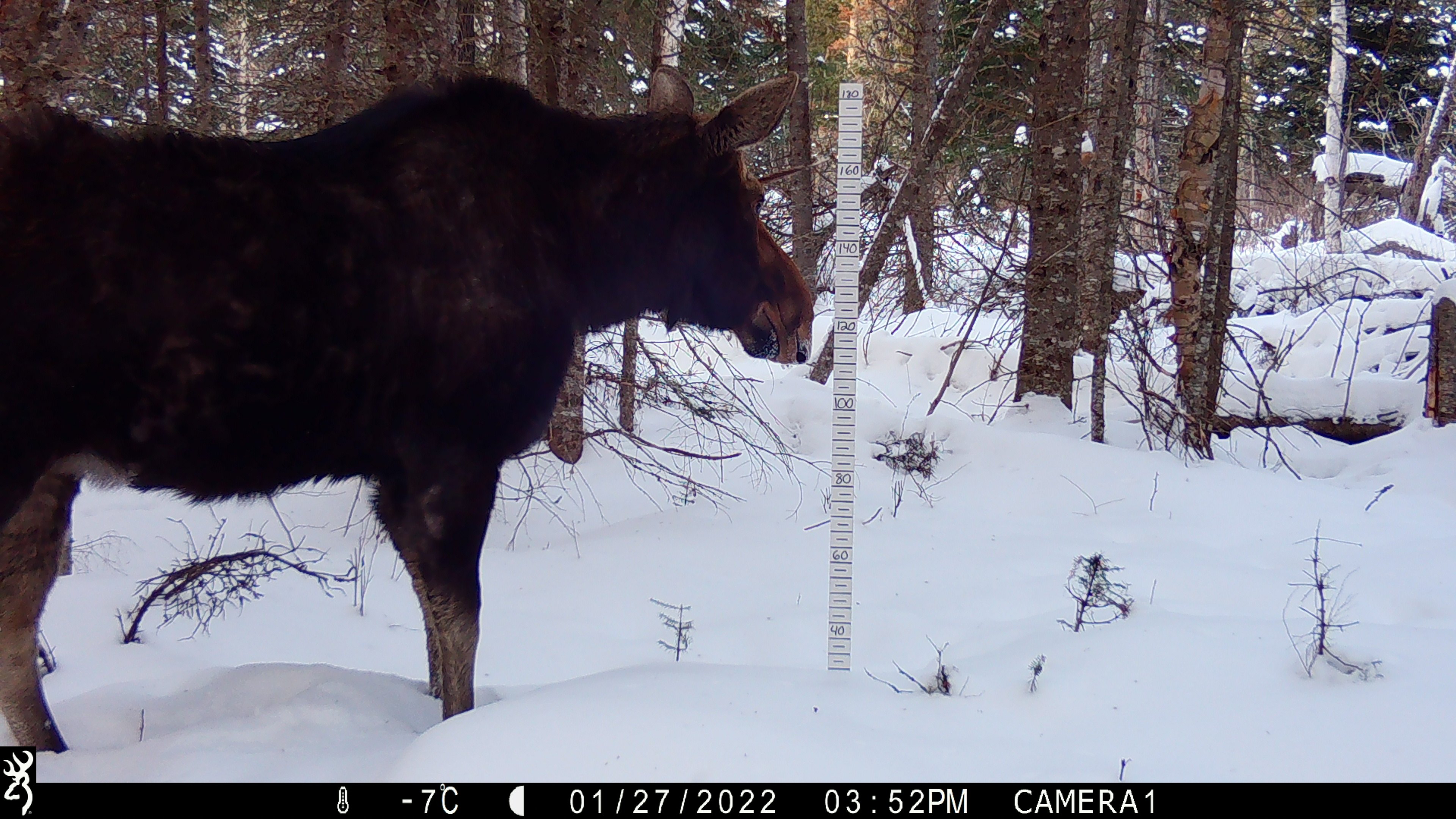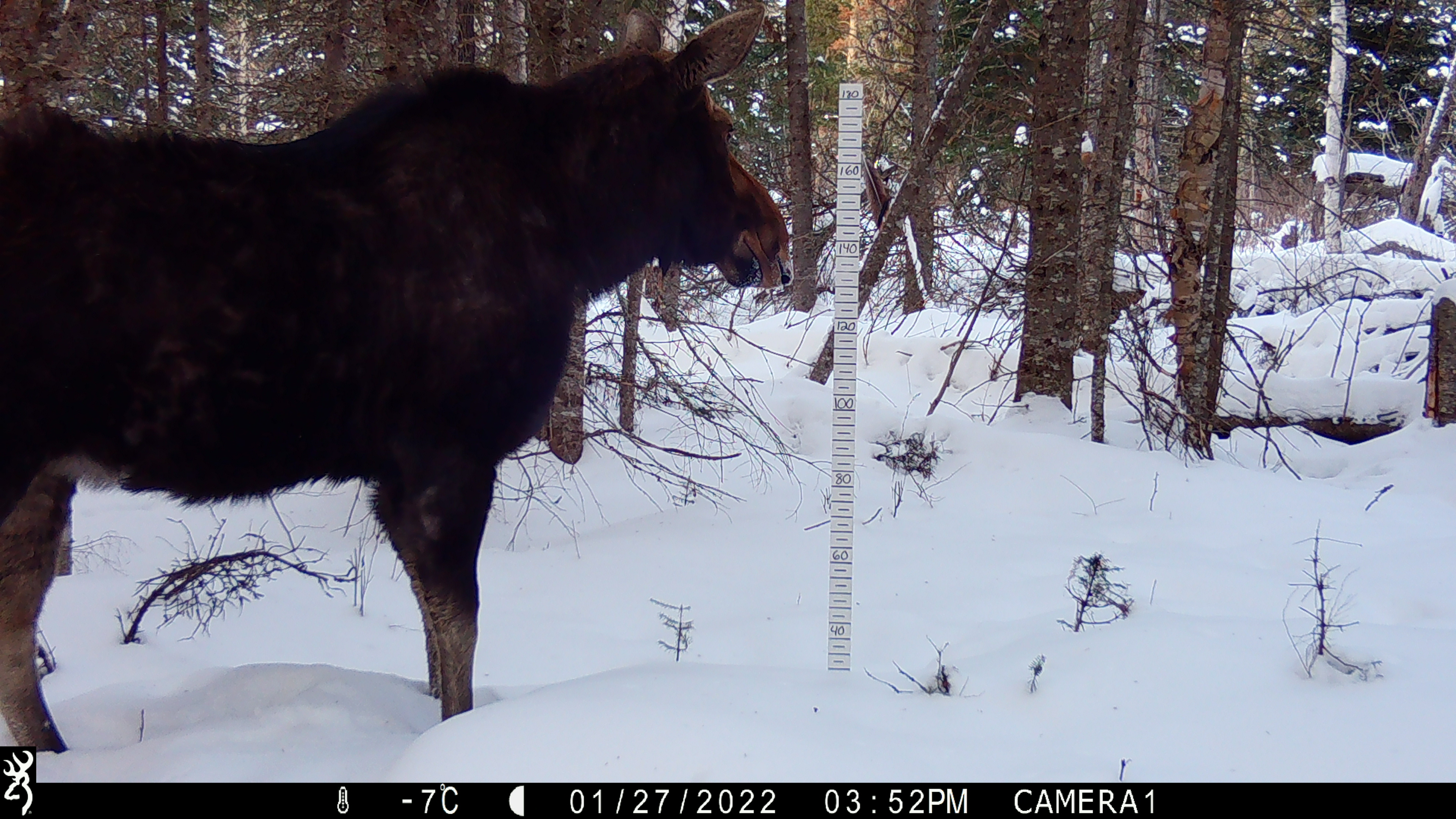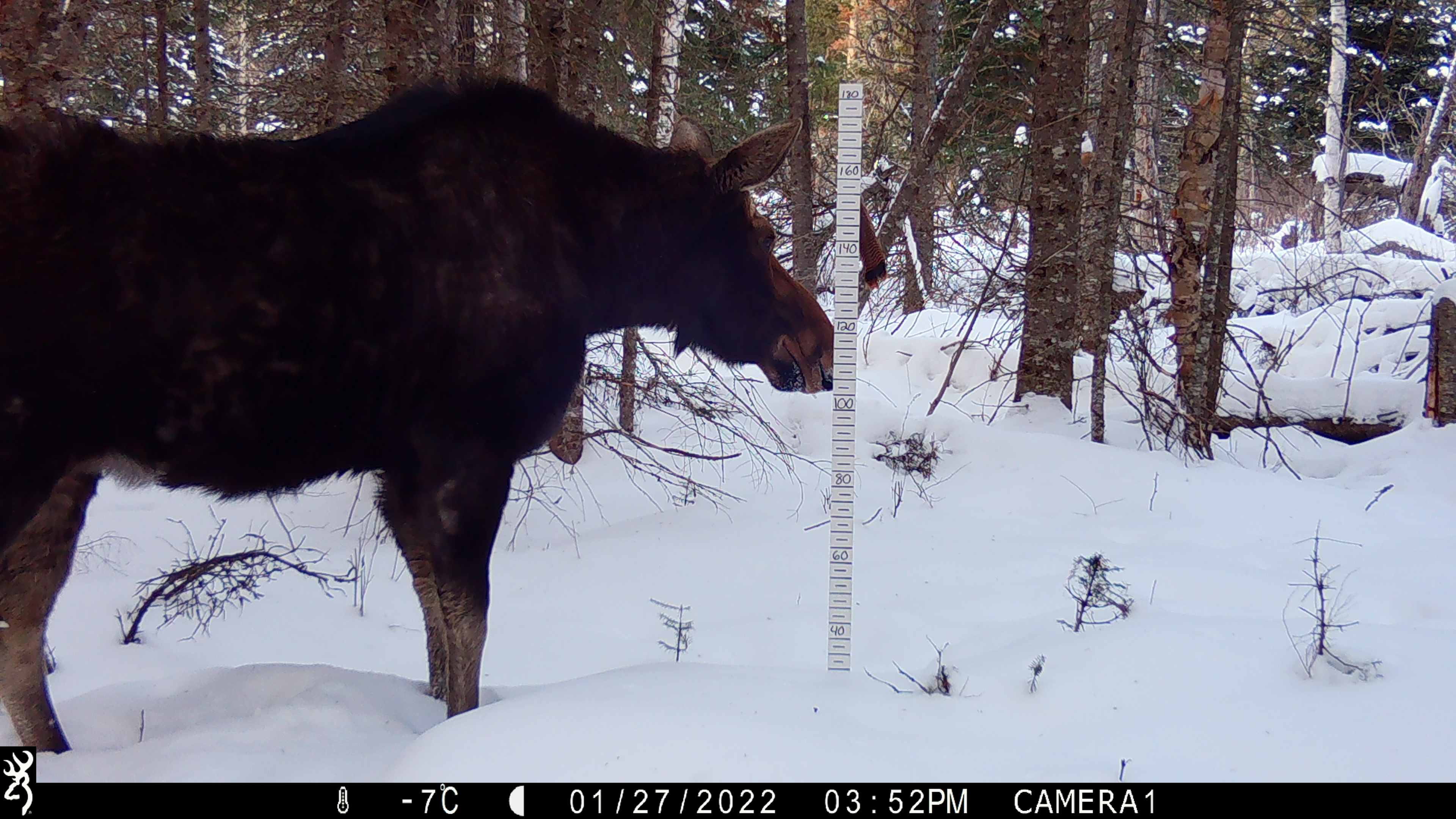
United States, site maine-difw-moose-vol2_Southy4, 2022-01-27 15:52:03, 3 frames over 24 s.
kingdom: Animalia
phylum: Chordata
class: Mammalia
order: Artiodactyla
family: Cervidae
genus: Alces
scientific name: Alces alces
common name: moose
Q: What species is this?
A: Moose (Alces alces).